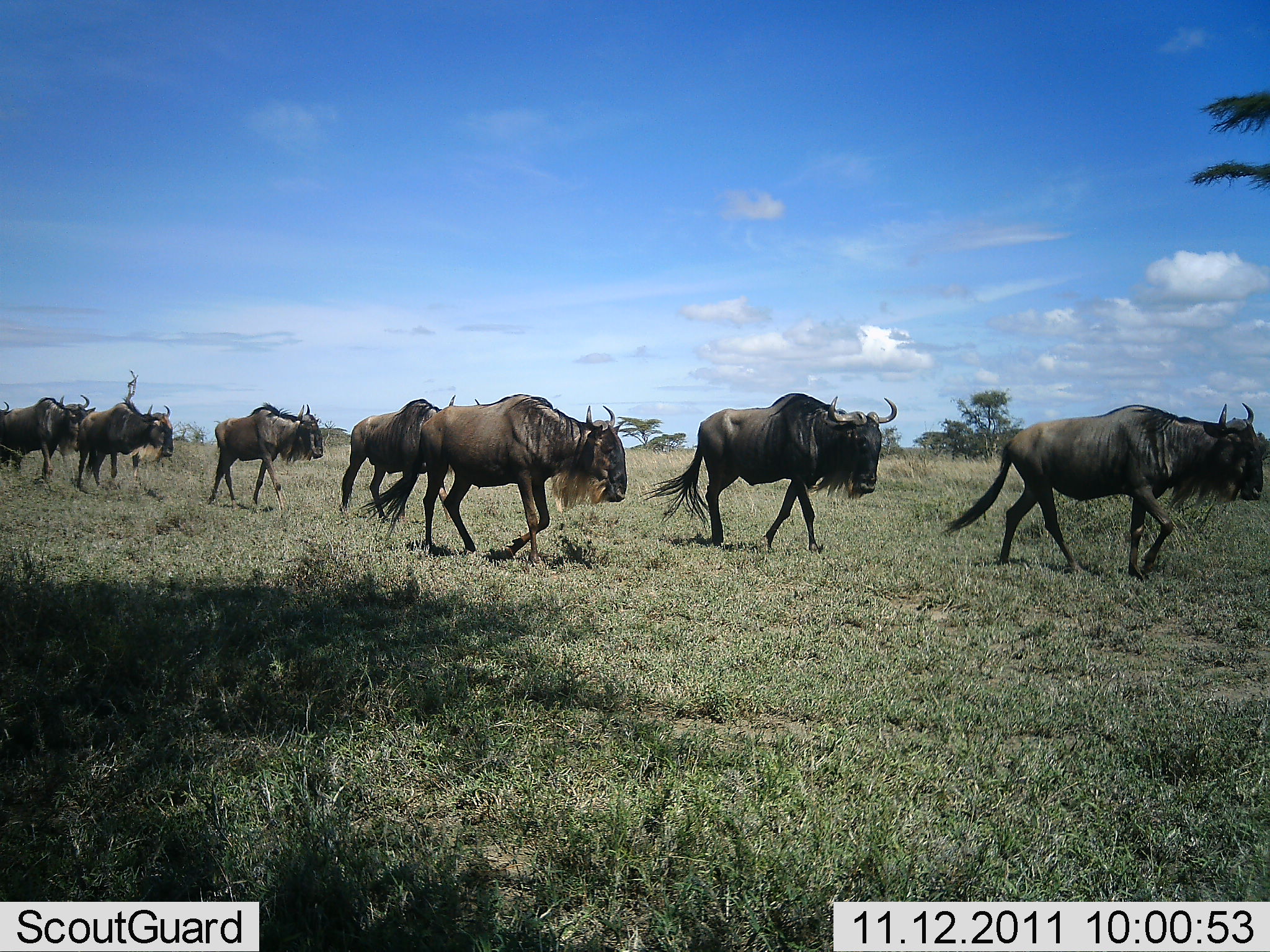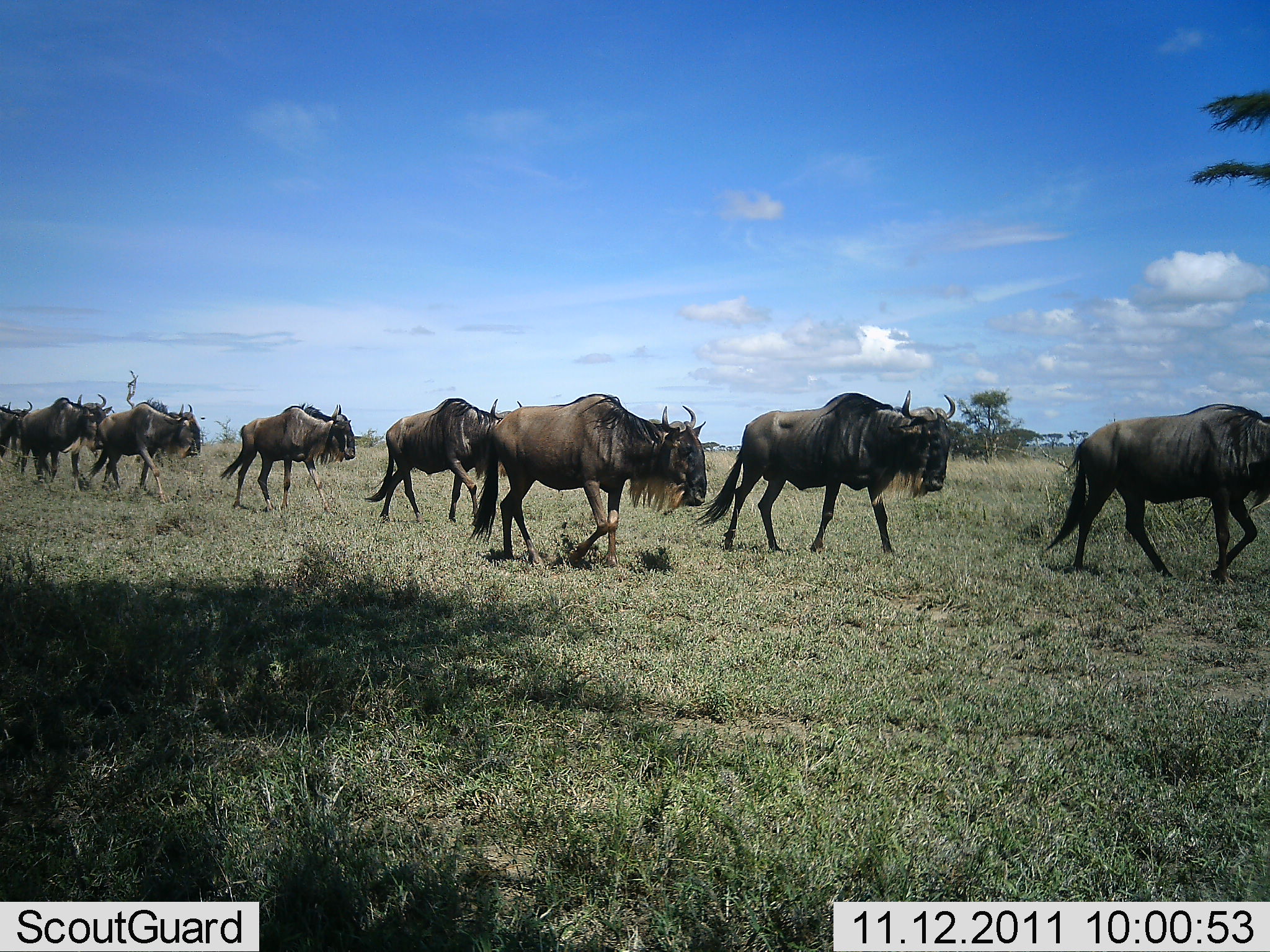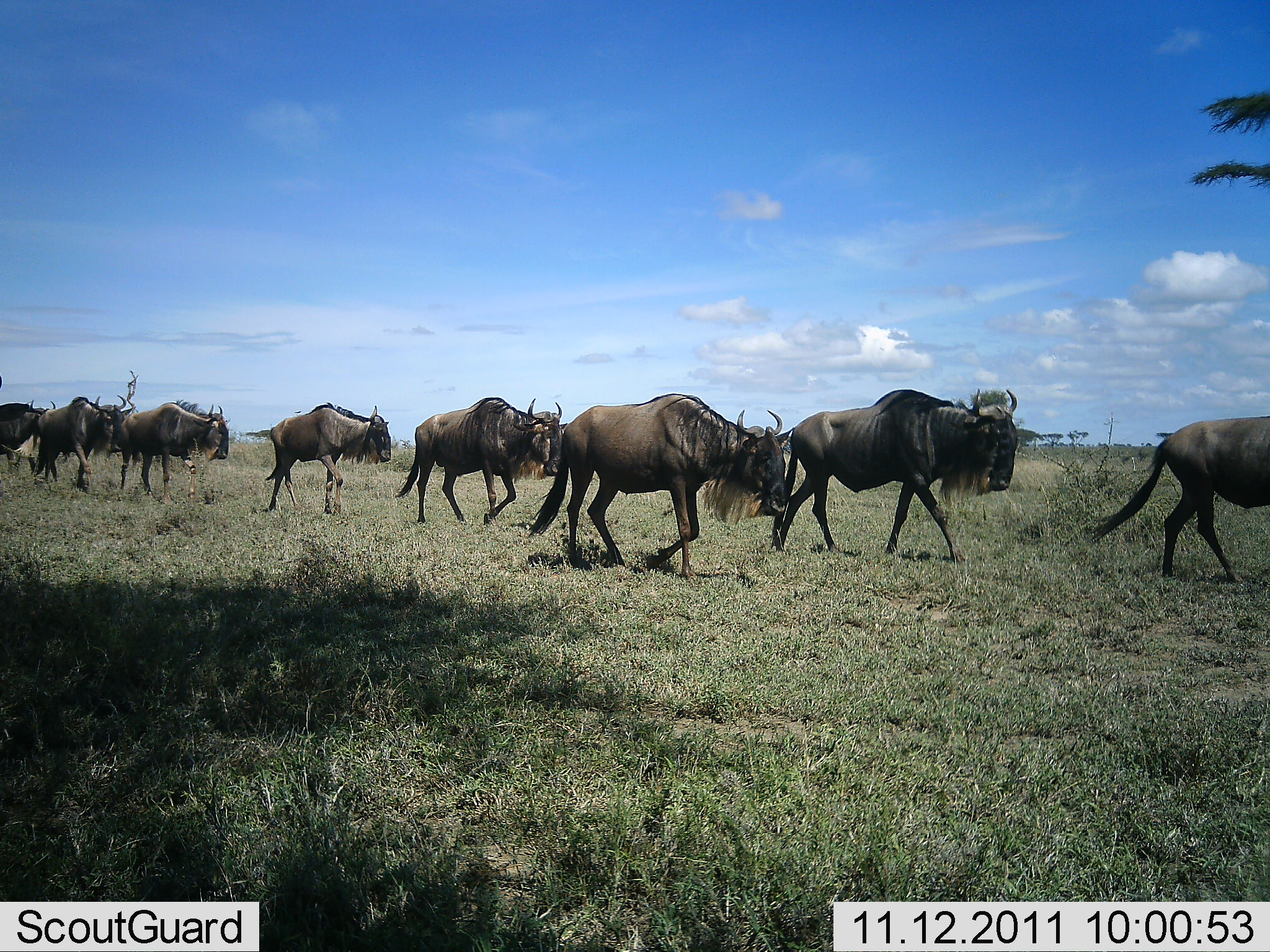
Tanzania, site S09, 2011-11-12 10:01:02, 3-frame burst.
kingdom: Animalia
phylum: Chordata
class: Mammalia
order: Artiodactyla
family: Bovidae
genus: Connochaetes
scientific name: Connochaetes taurinus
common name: blue wildebeest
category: wildebeest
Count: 8.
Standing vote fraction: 0%.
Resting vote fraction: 0%.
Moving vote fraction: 100%.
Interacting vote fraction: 0%.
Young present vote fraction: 0%.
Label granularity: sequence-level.